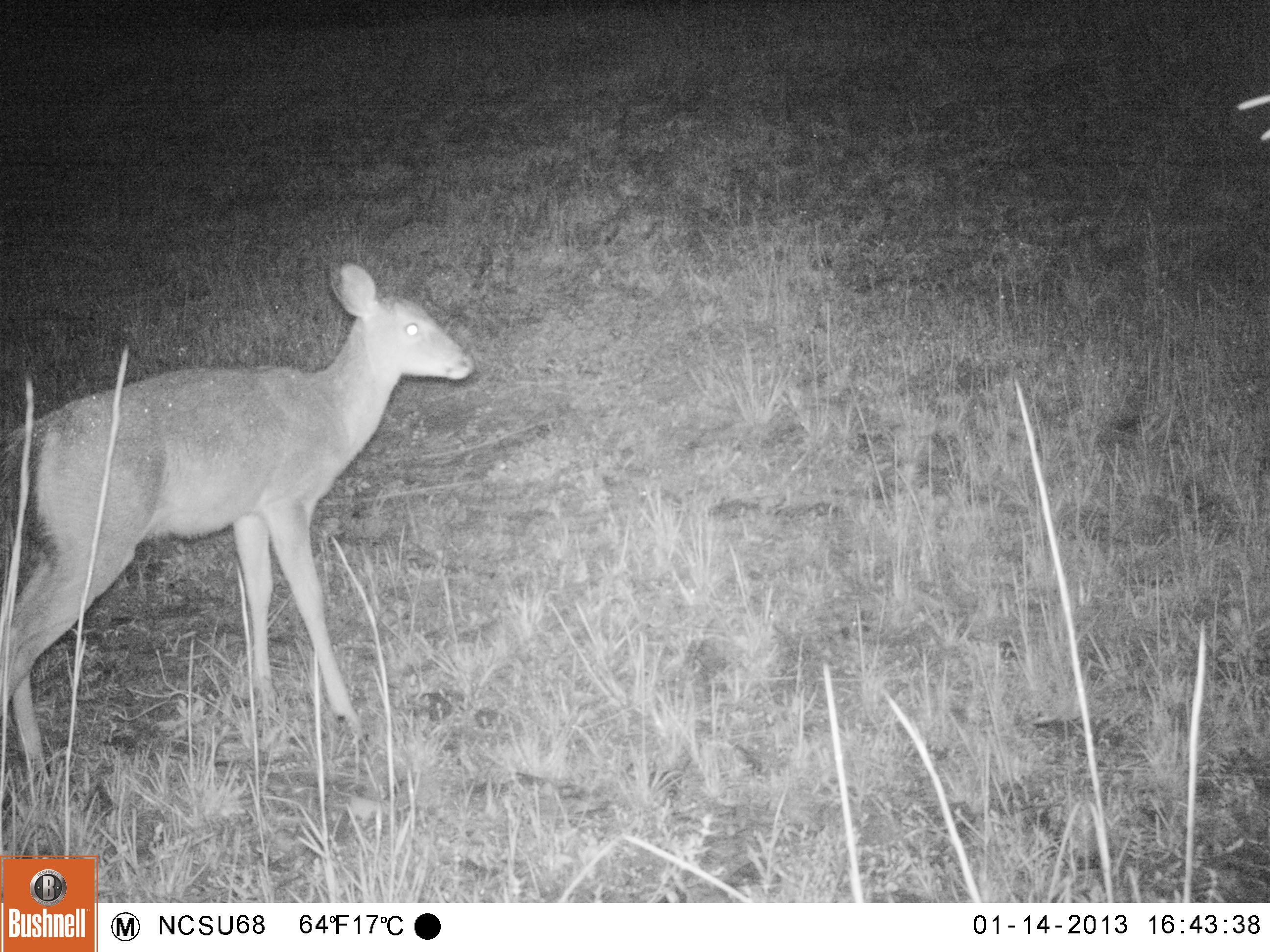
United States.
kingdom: Animalia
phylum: Chordata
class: Mammalia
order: Artiodactyla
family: Cervidae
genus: Odocoileus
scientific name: Odocoileus virginianus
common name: white-tailed deer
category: White Tailed Deer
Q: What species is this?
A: White Tailed Deer (white-tailed deer) (Odocoileus virginianus).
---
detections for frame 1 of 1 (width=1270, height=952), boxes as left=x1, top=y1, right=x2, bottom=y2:
White Tailed Deer: left=0, top=249, right=481, bottom=789